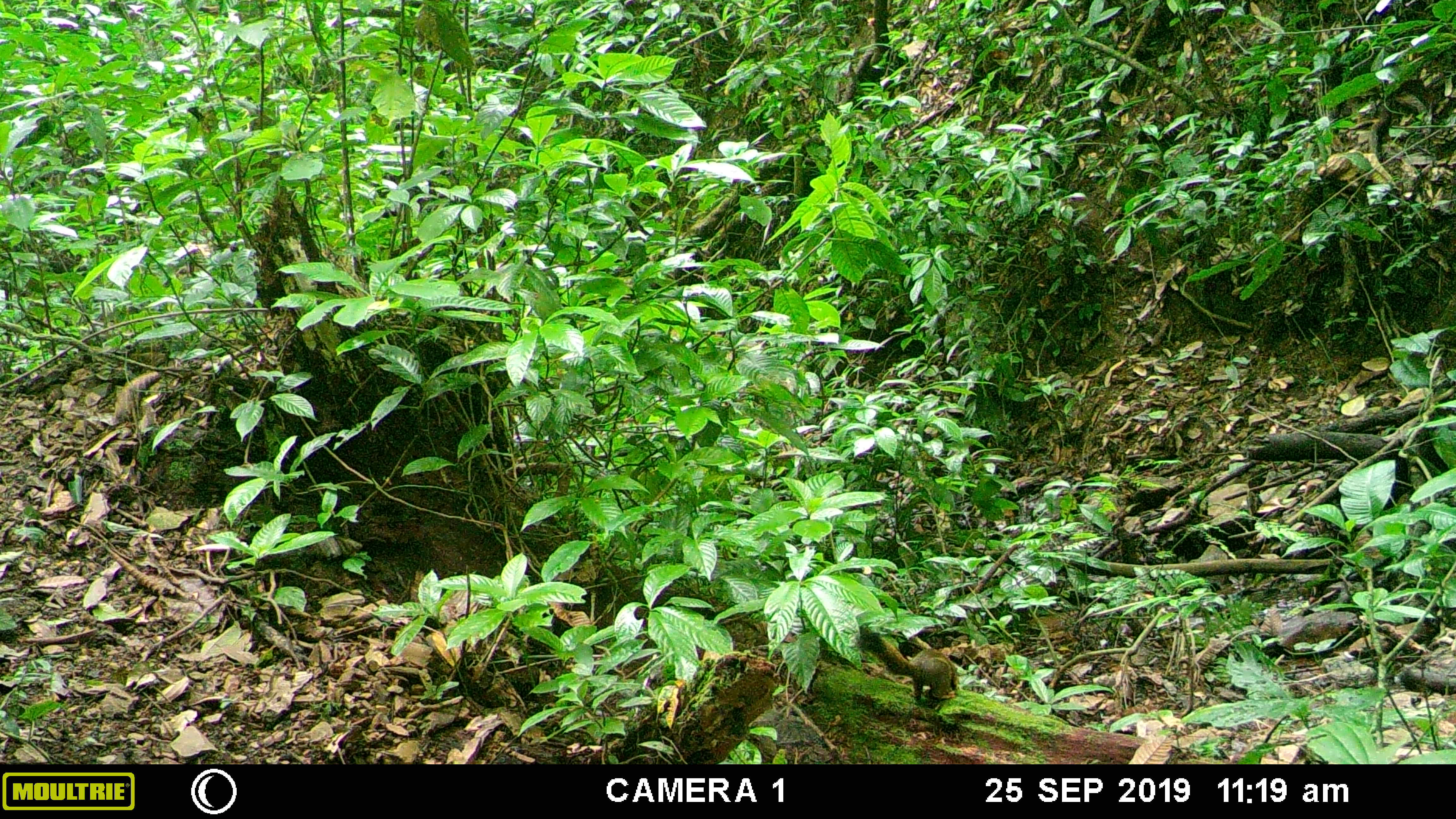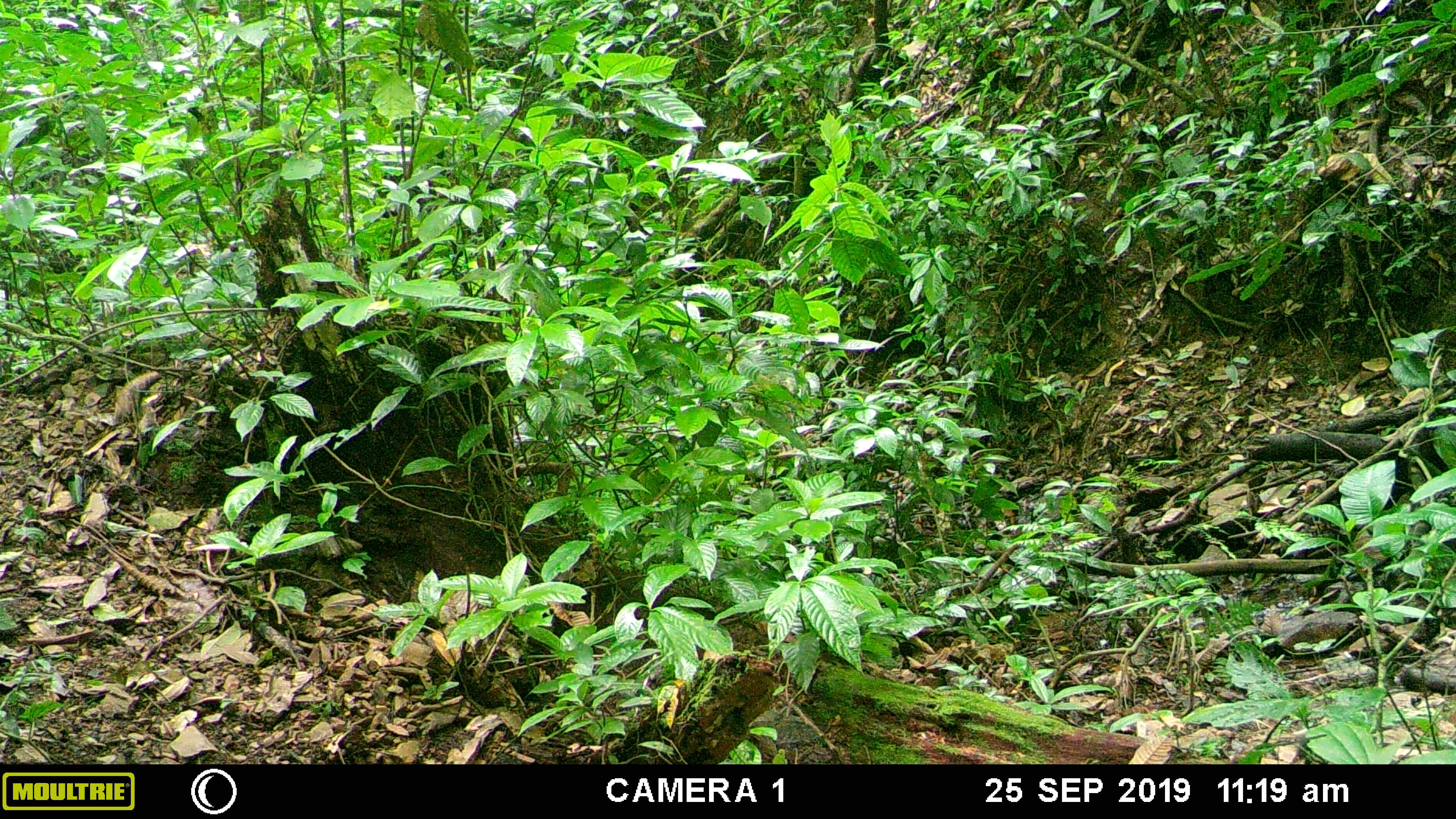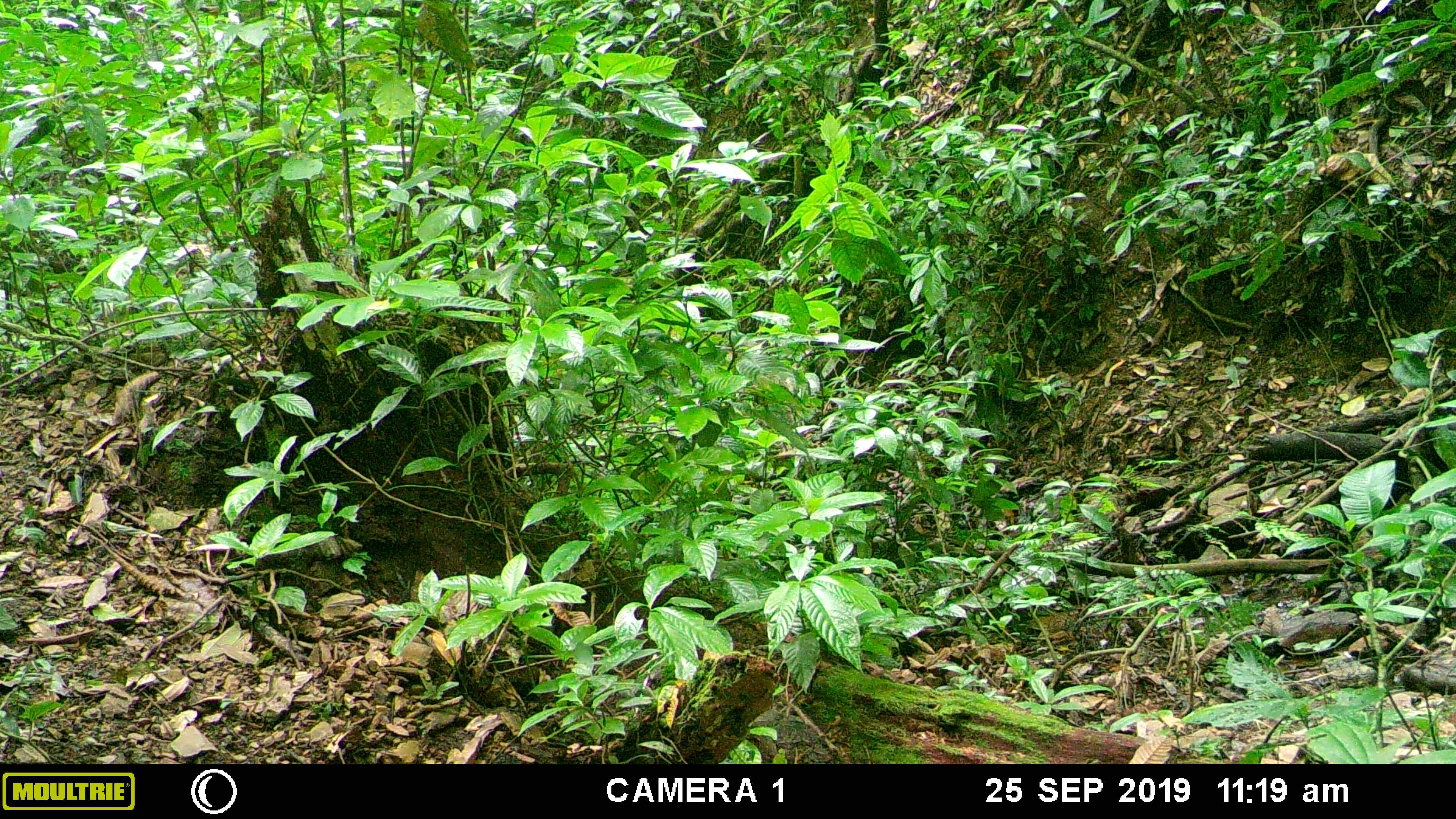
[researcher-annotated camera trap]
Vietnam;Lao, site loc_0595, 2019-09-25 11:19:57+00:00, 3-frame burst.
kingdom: Animalia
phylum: Chordata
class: Mammalia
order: Rodentia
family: Sciuridae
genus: Callosciurus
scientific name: Callosciurus erythraeus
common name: pallas's squirrel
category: pallass squirrel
Pallass squirrel (pallas's squirrel) (Callosciurus erythraeus). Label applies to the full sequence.